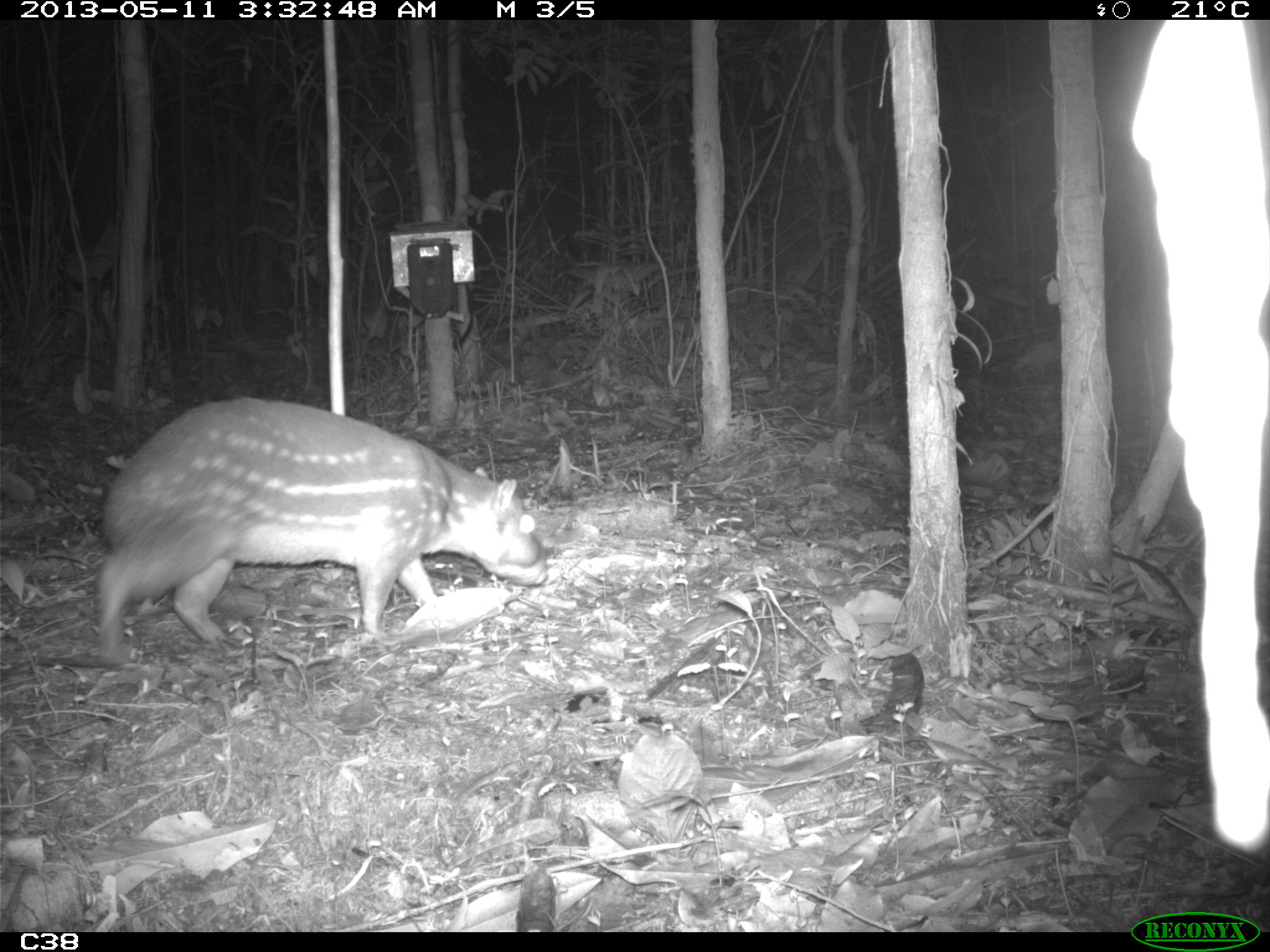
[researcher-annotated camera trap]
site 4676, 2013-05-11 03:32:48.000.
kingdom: Animalia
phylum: Chordata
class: Mammalia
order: Rodentia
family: Cuniculidae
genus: Cuniculus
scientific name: Cuniculus paca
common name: spotted paca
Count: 1.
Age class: adult.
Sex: female.